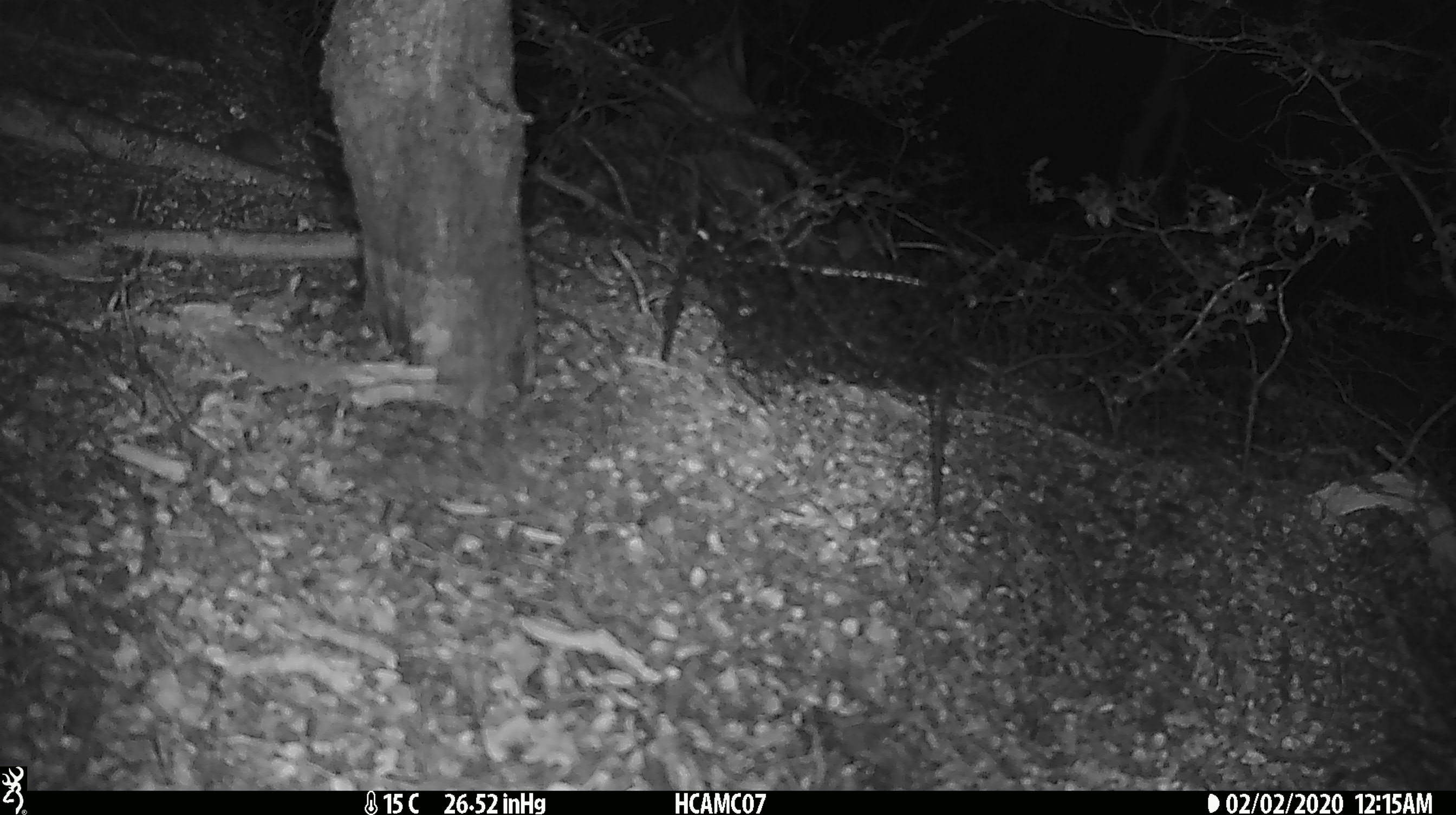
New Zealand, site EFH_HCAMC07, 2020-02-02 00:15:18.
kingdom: Animalia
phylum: Chordata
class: Mammalia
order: Rodentia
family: Muridae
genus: Mus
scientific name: Mus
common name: mouse